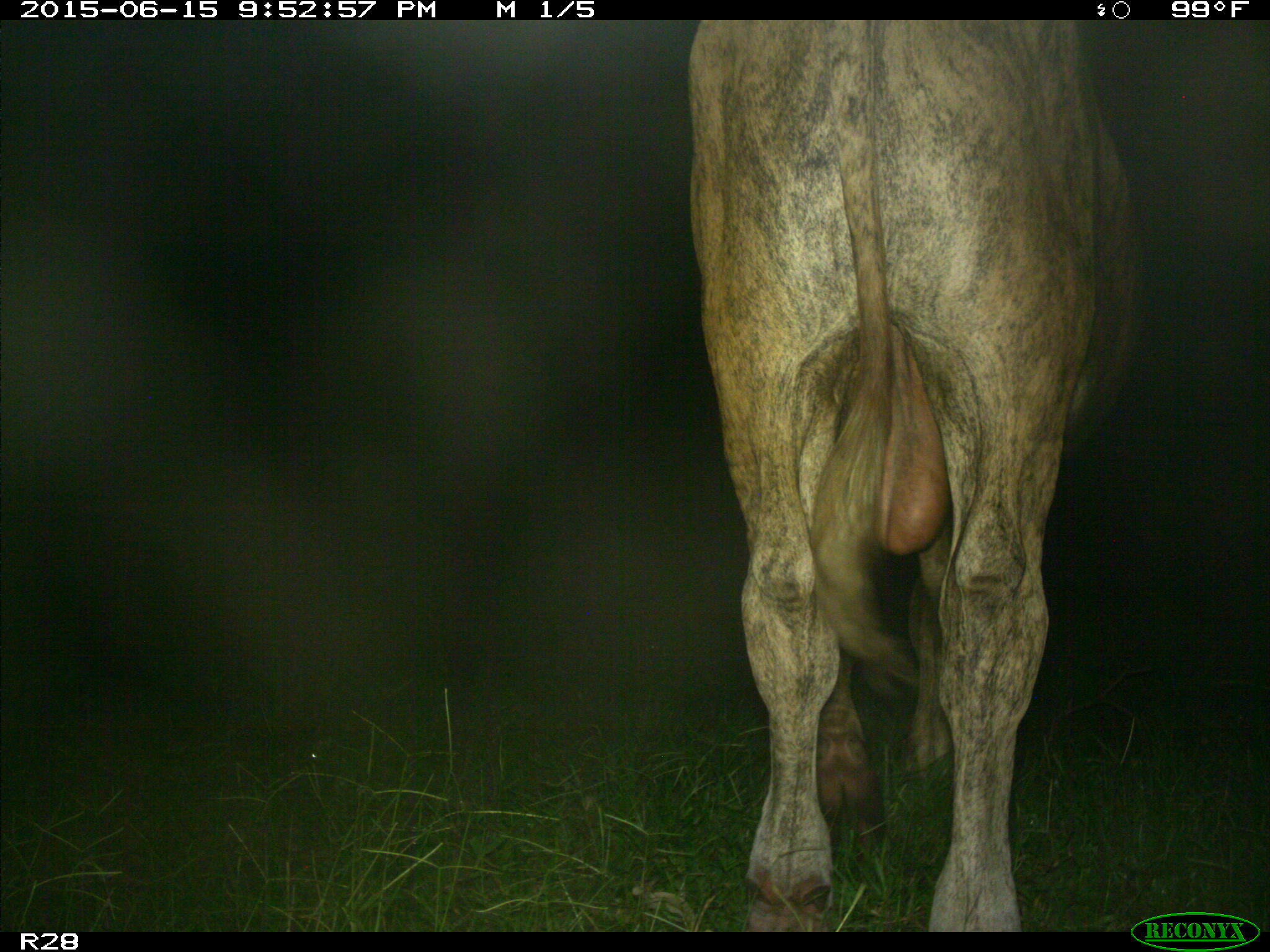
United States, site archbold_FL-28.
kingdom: Animalia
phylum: Chordata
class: Mammalia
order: Artiodactyla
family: Bovidae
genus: Bos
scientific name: Bos taurus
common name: domestic cow